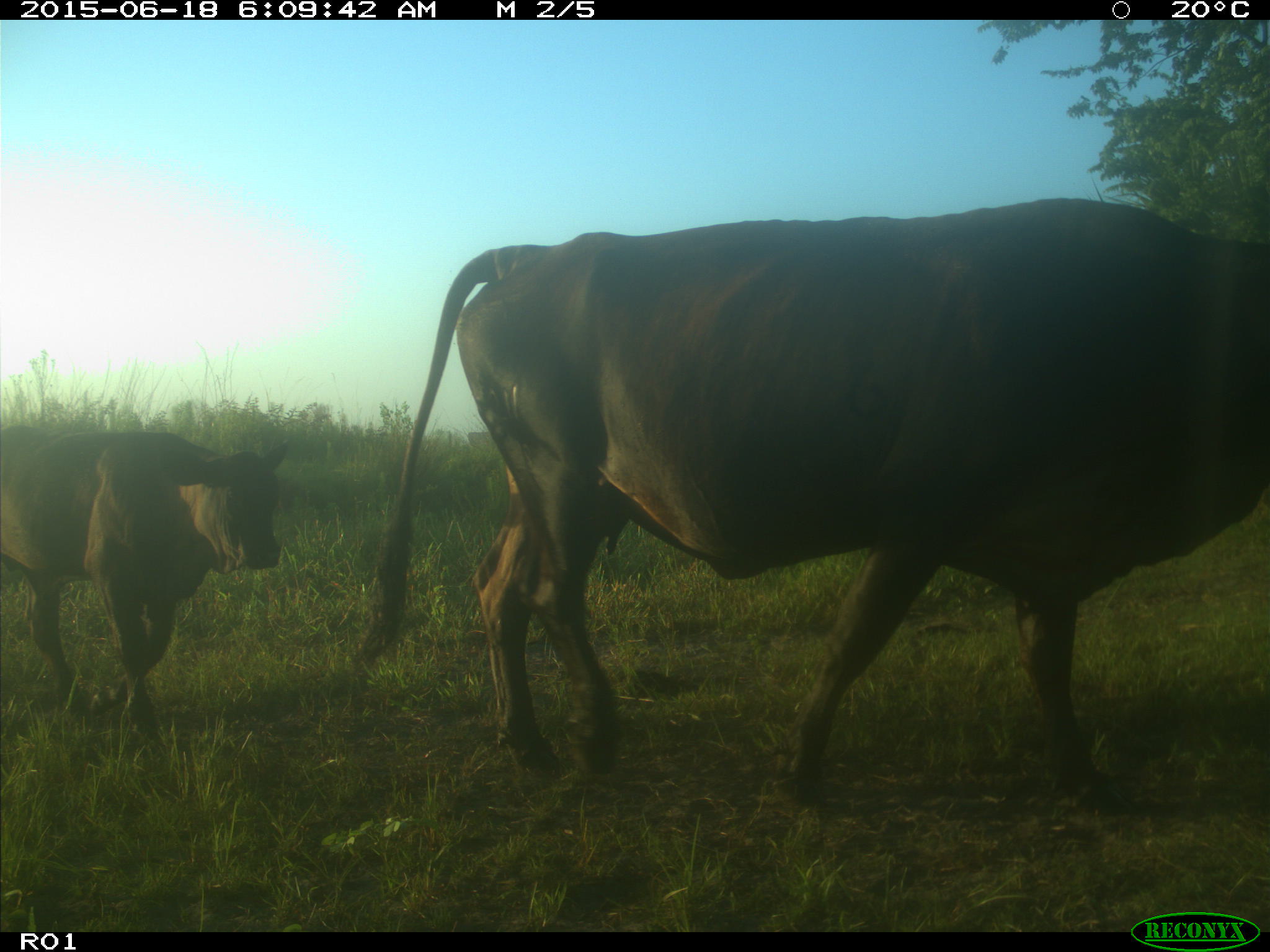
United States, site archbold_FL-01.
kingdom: Animalia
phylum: Chordata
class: Mammalia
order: Artiodactyla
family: Bovidae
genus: Bos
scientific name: Bos taurus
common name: domestic cow